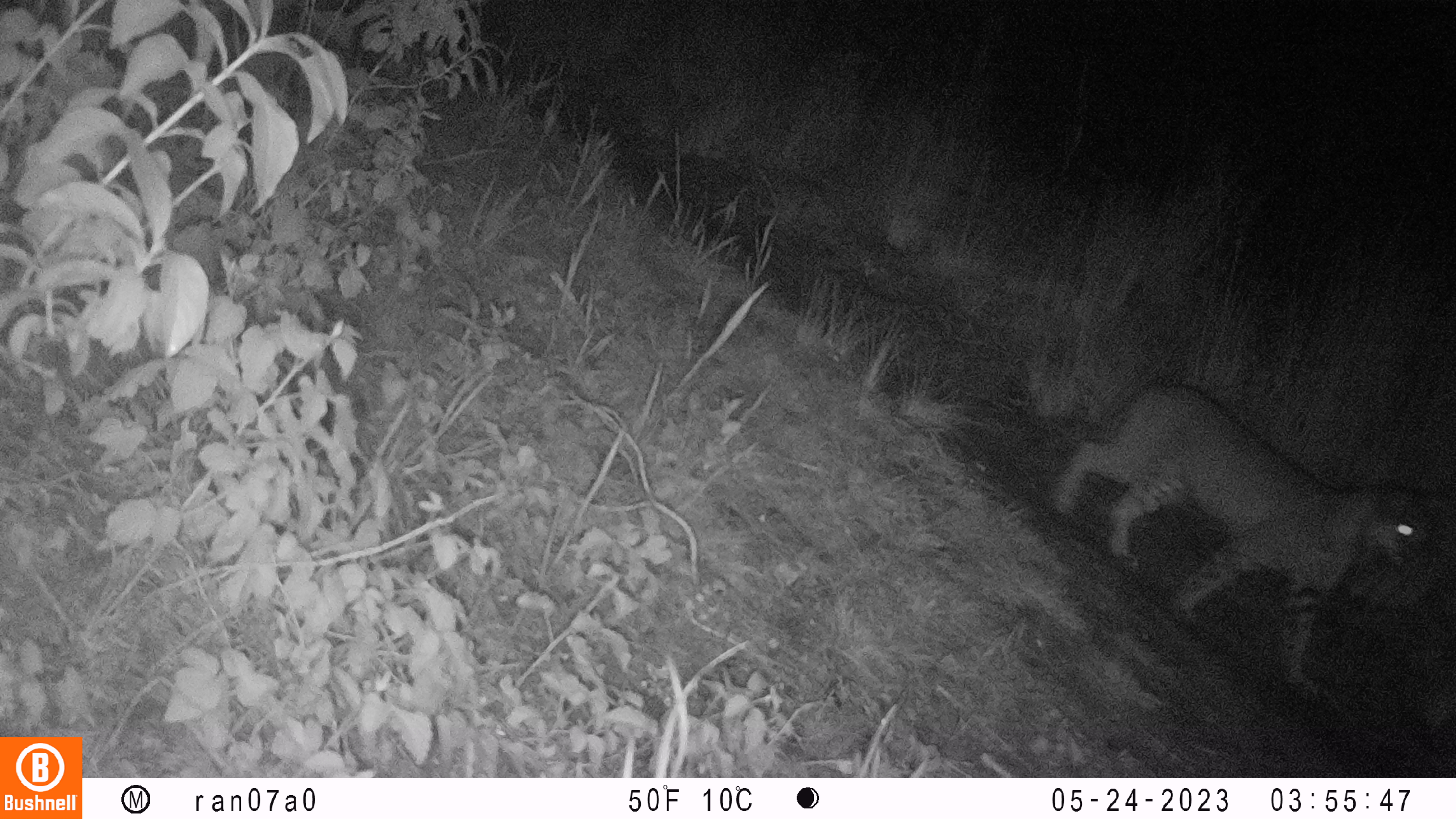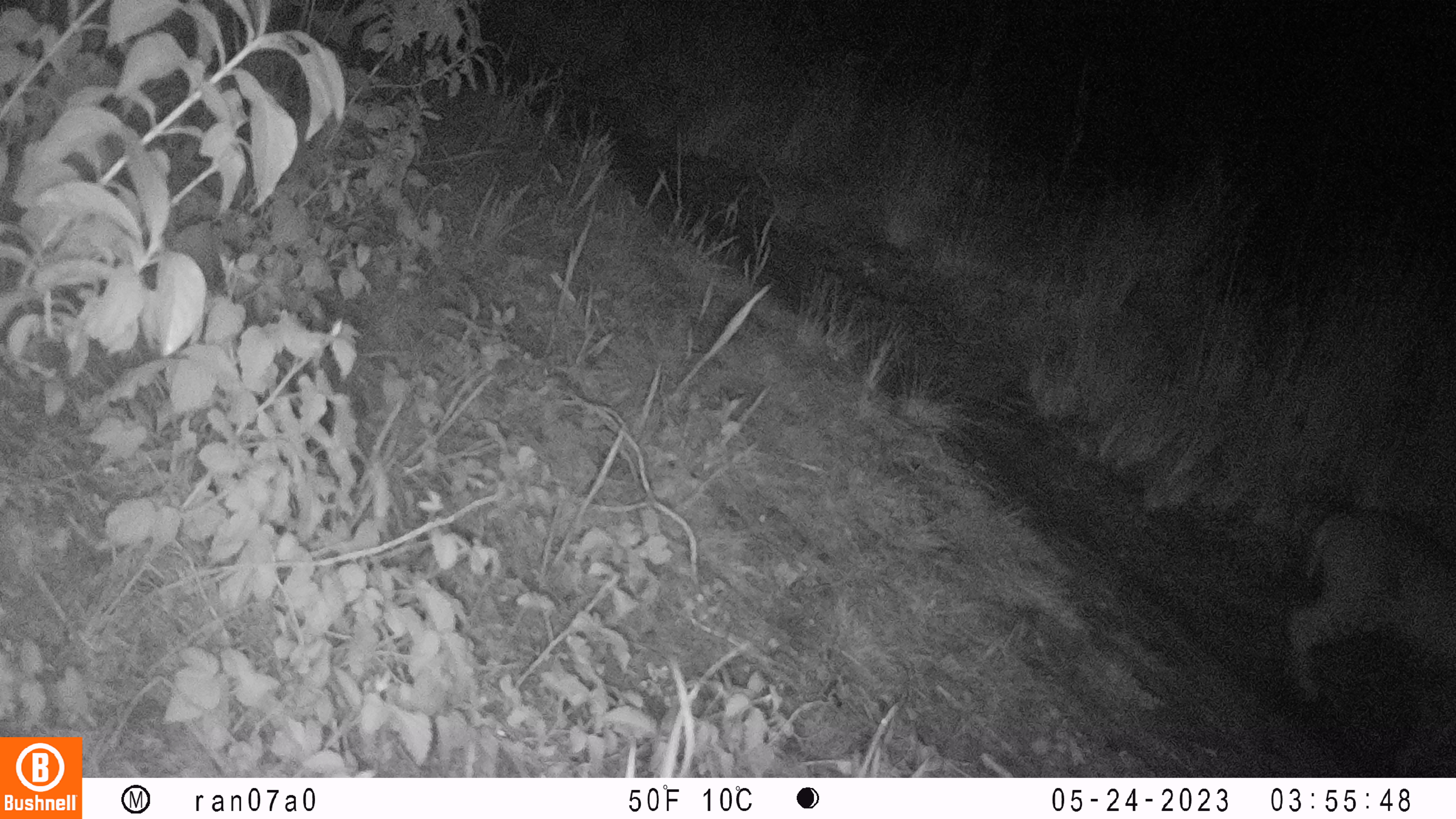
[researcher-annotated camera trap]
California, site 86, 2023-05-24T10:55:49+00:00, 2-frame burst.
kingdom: Animalia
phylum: Chordata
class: Mammalia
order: Carnivora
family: Felidae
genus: Lynx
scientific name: Lynx rufus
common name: bobcat